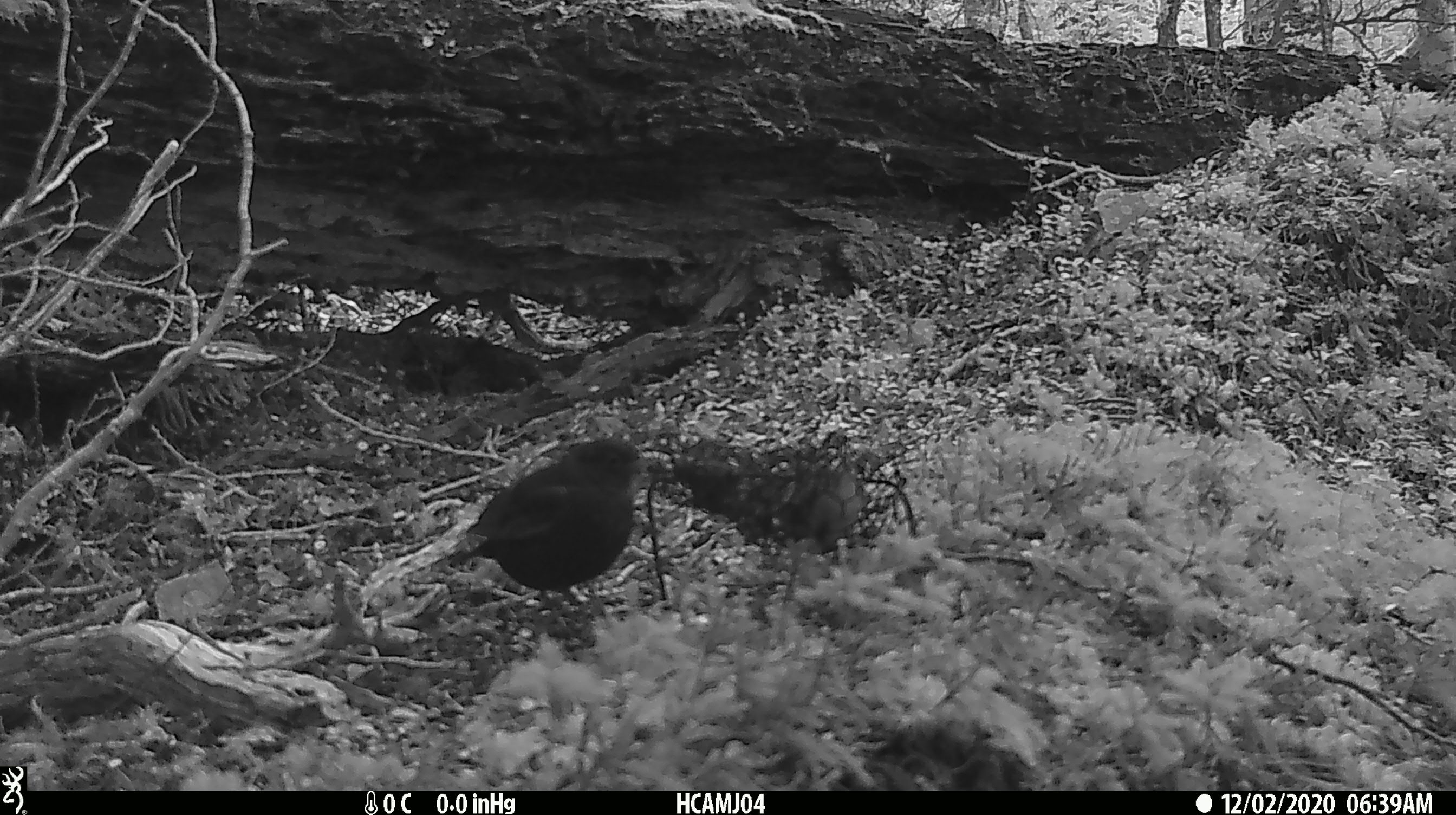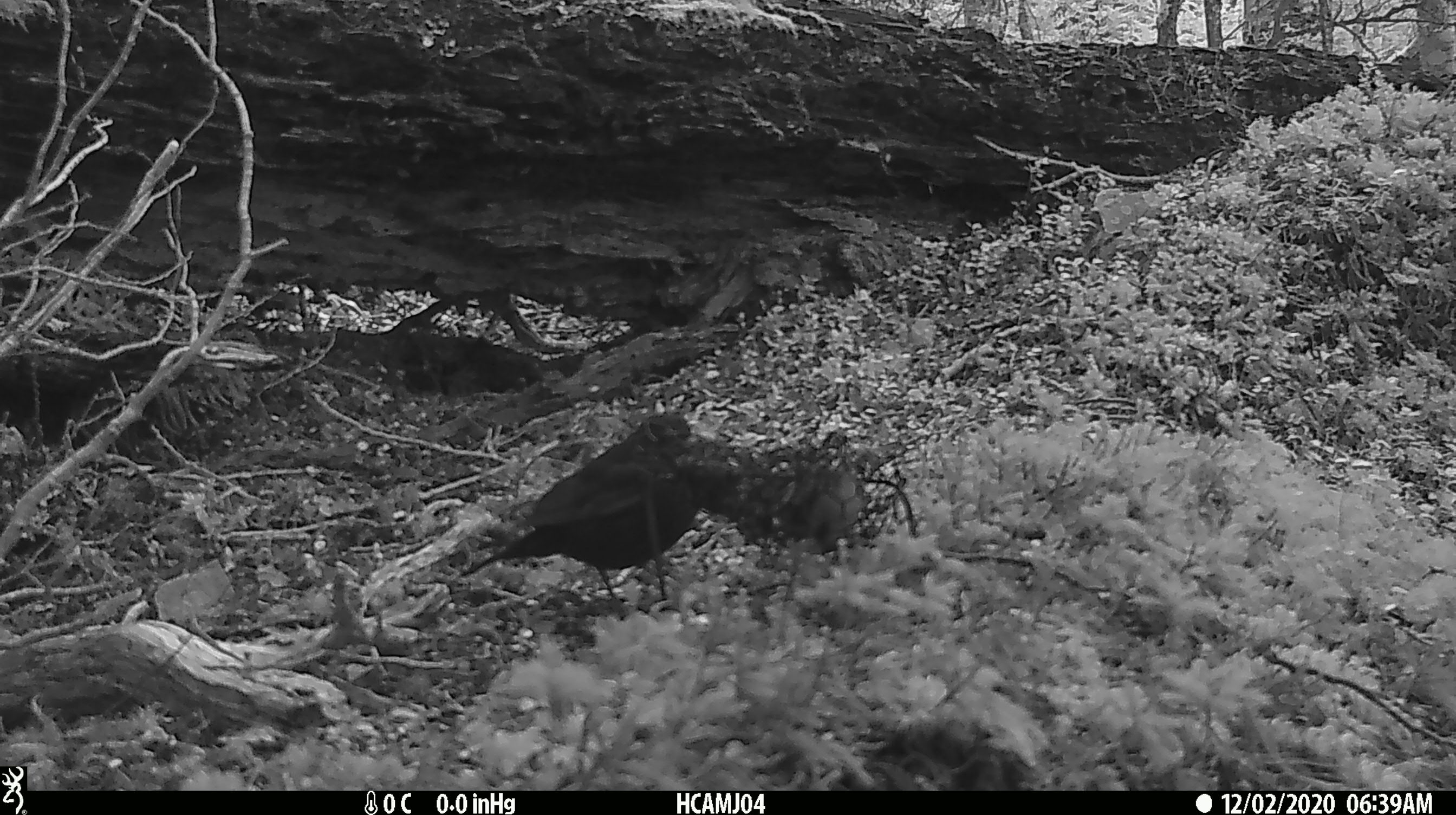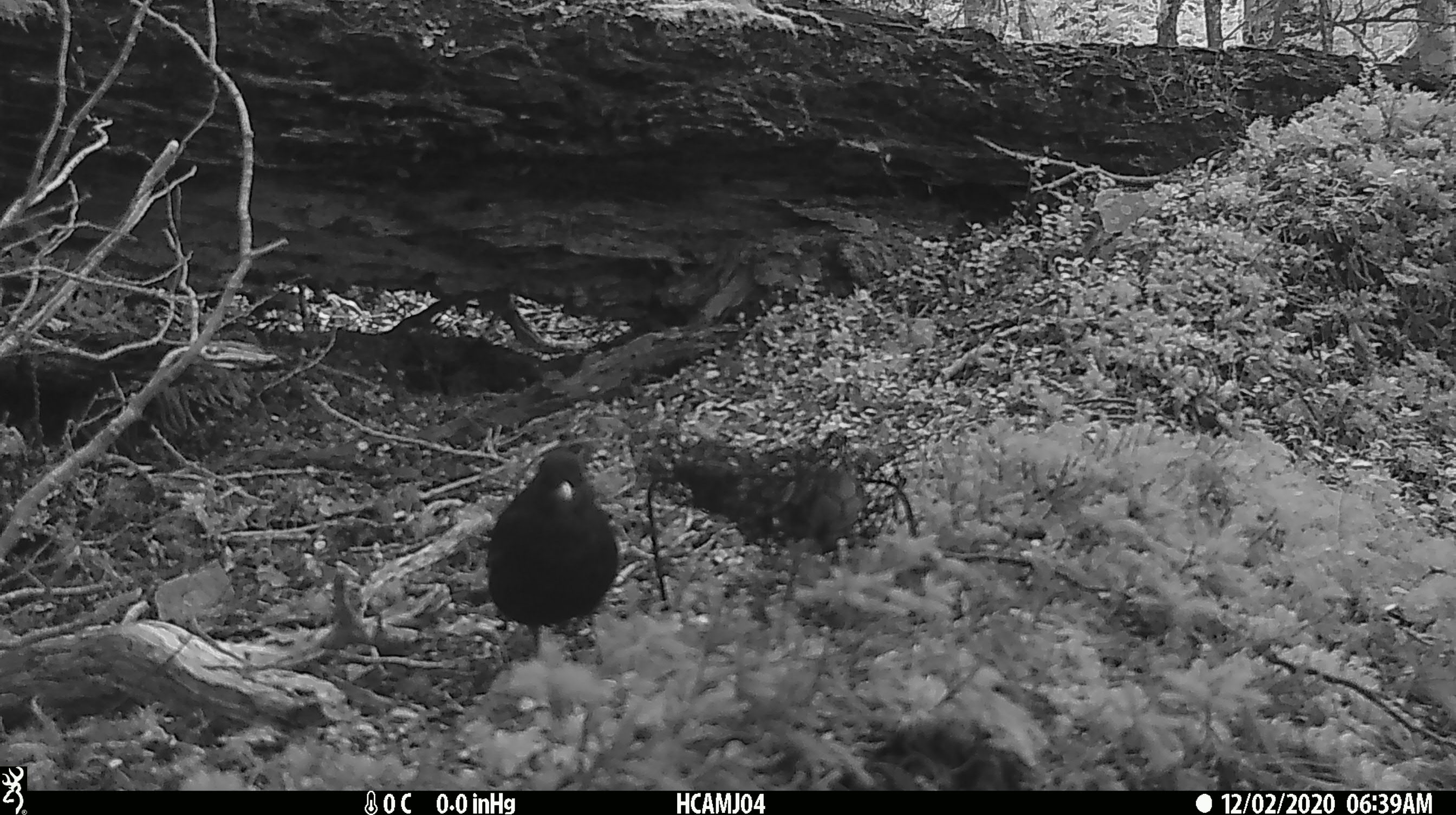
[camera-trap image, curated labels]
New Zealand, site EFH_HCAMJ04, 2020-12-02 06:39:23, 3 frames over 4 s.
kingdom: Animalia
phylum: Chordata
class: Aves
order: Passeriformes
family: Turdidae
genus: Turdus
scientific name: Turdus merula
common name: eurasian blackbird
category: blackbird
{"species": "blackbird (eurasian blackbird) (Turdus merula)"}